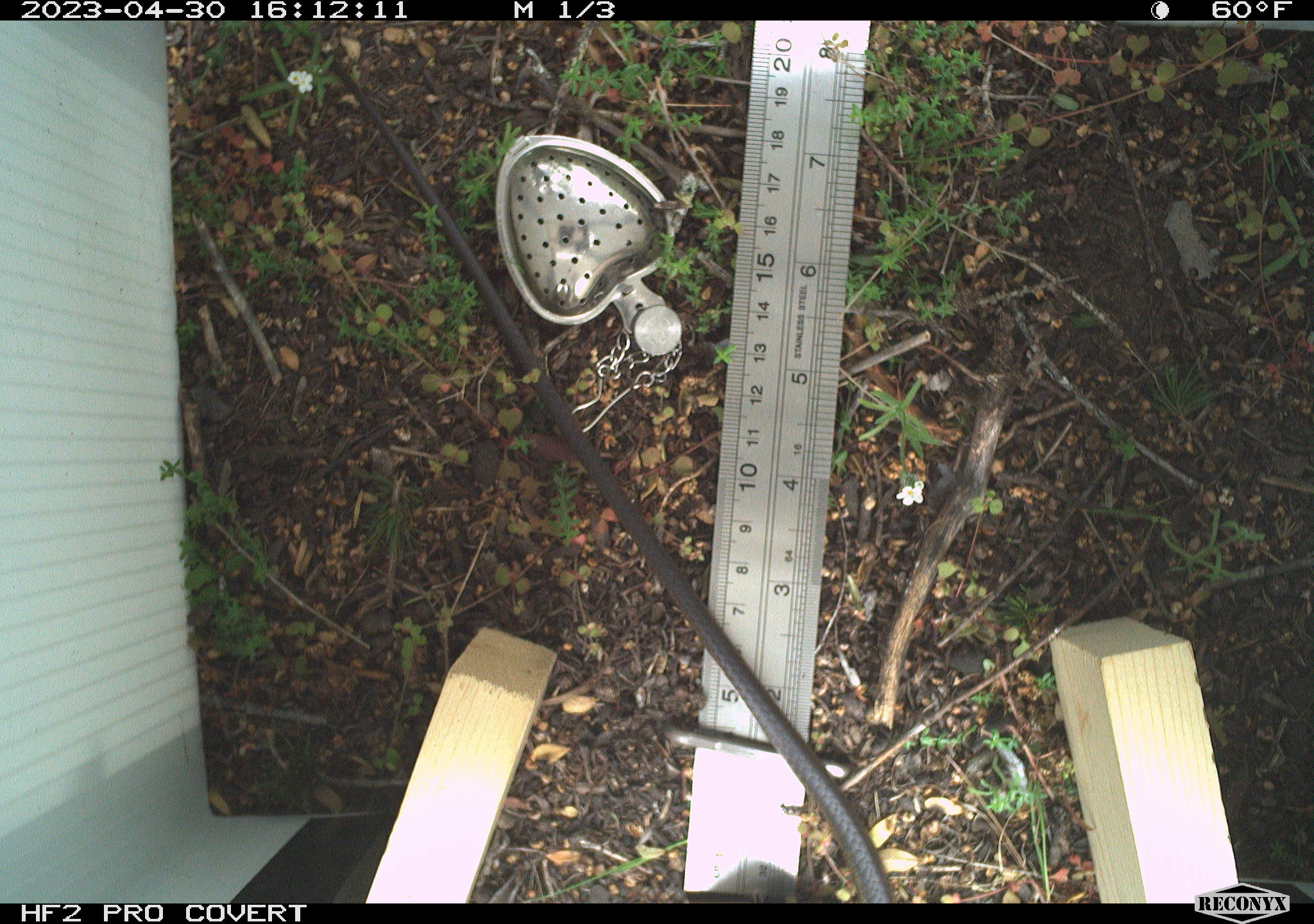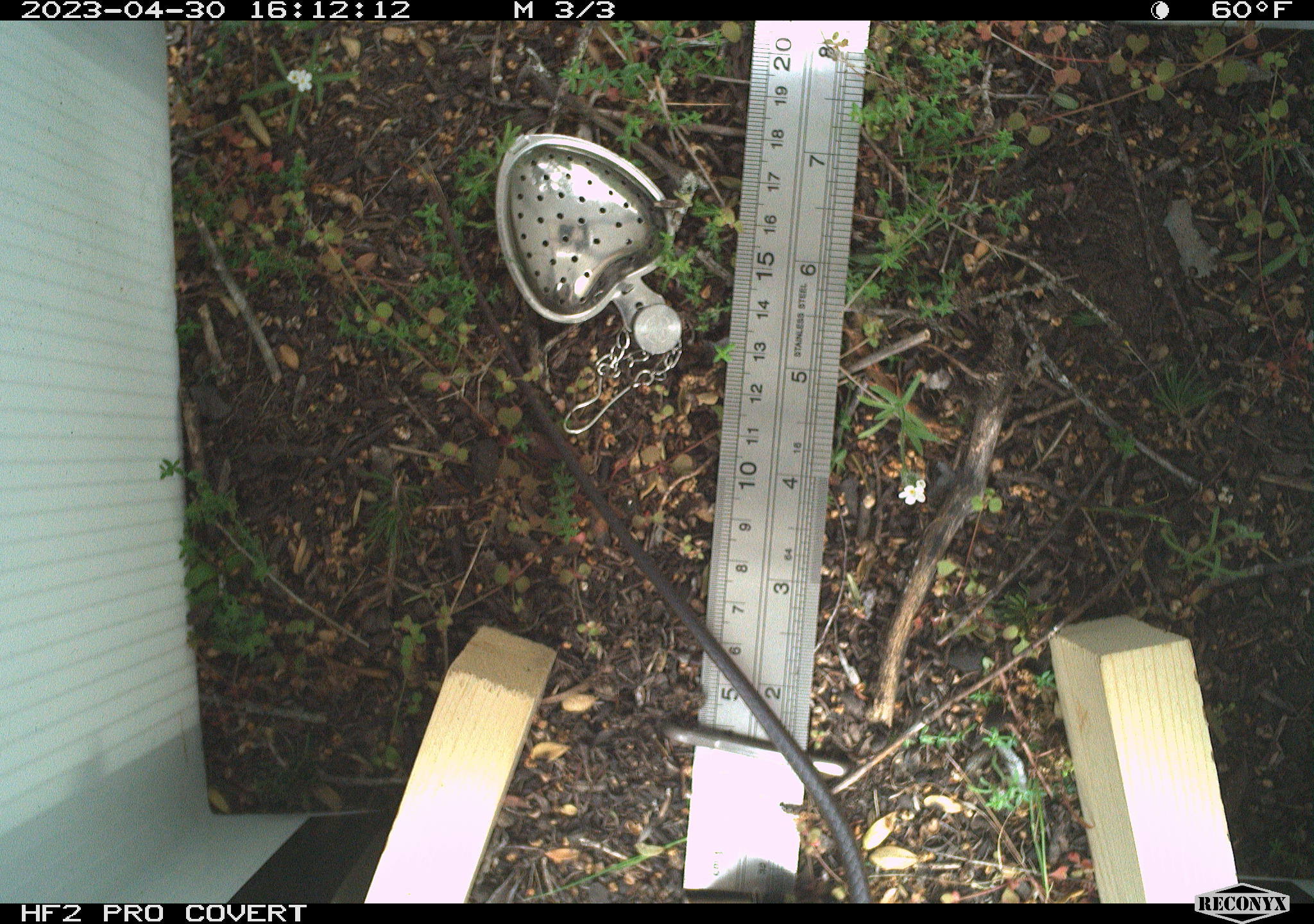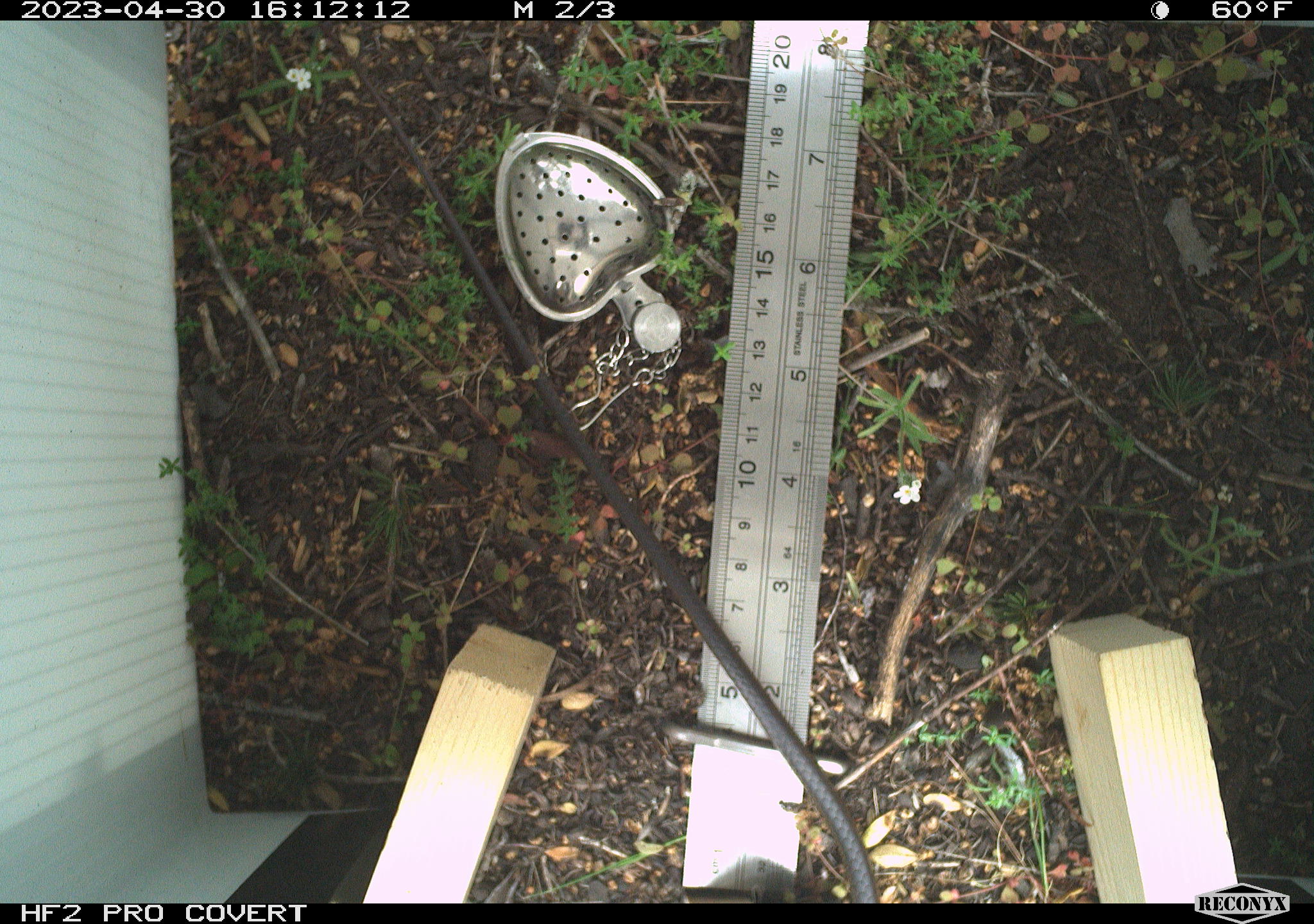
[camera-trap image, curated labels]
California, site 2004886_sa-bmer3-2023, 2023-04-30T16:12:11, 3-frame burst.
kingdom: Animalia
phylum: Chordata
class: Reptilia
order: Squamata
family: Colubridae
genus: Masticophis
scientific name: Masticophis lateralis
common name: striped racer